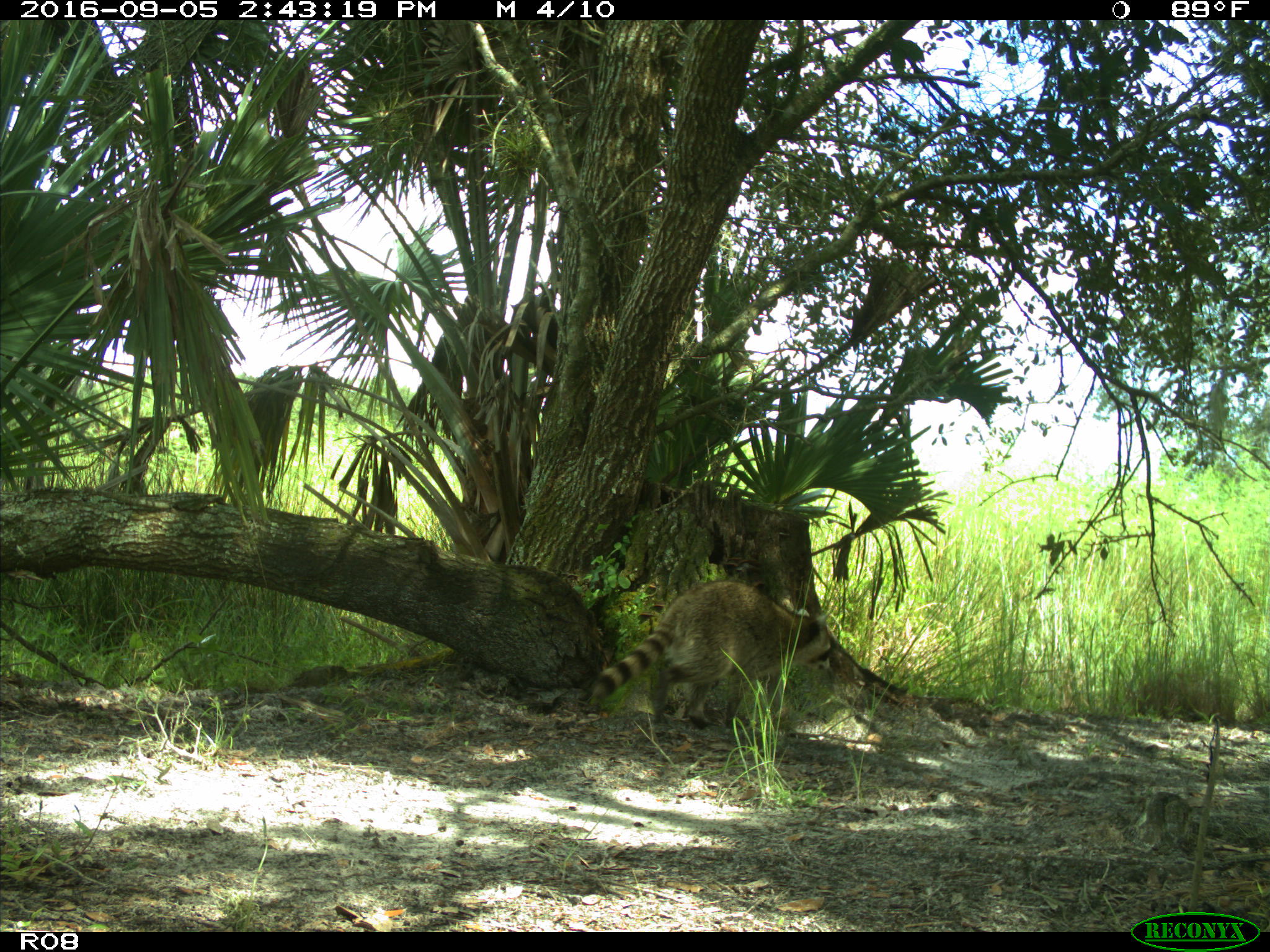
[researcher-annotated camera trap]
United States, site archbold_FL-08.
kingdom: Animalia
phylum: Chordata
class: Mammalia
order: Carnivora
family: Procyonidae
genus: Procyon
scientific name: Procyon lotor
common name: common raccoon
Procyon lotor (common raccoon).